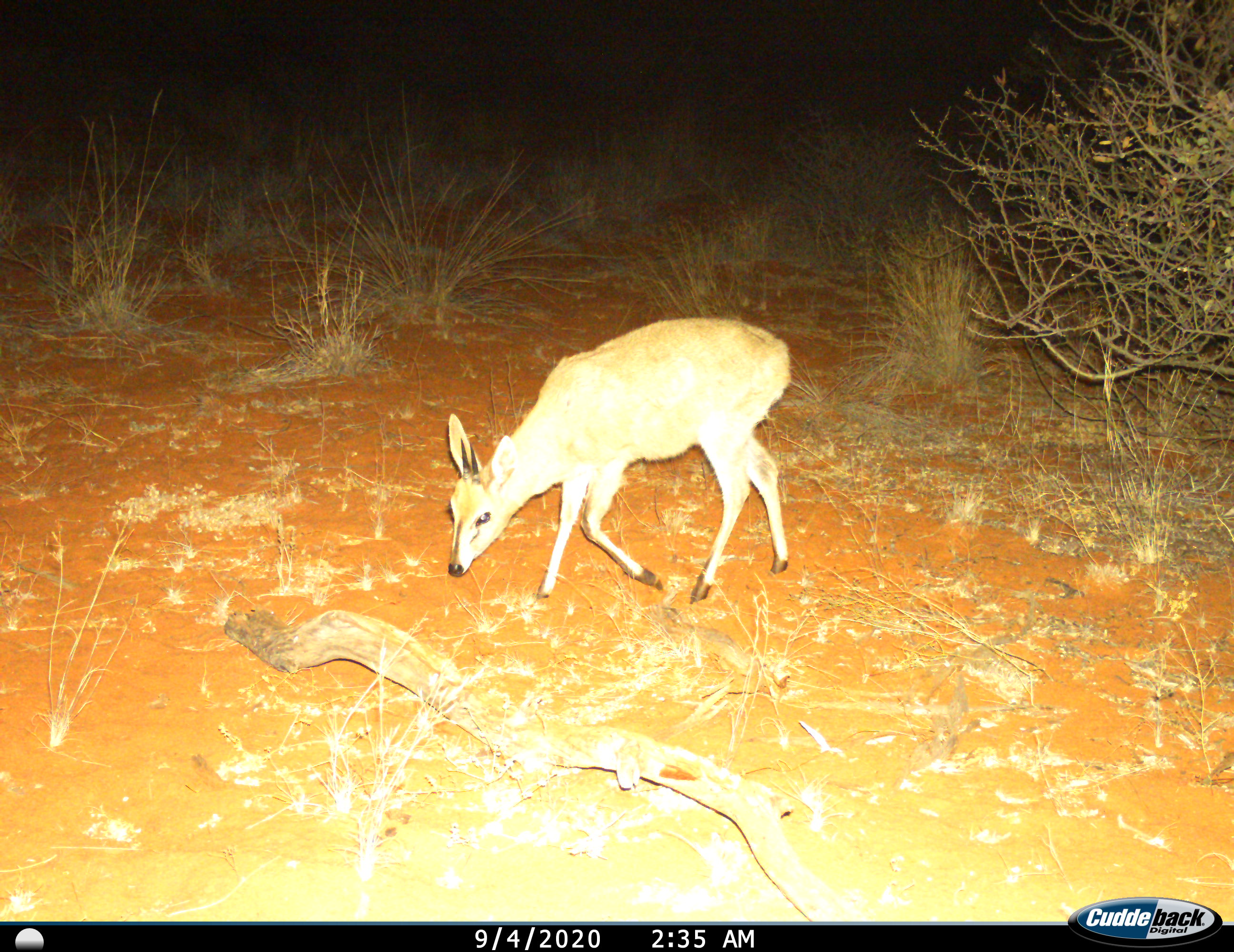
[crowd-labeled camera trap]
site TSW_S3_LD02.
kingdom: Animalia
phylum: Chordata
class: Mammalia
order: Artiodactyla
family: Bovidae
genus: Sylvicapra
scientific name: Sylvicapra grimmia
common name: common duiker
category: duikercommongrey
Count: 1.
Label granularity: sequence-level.